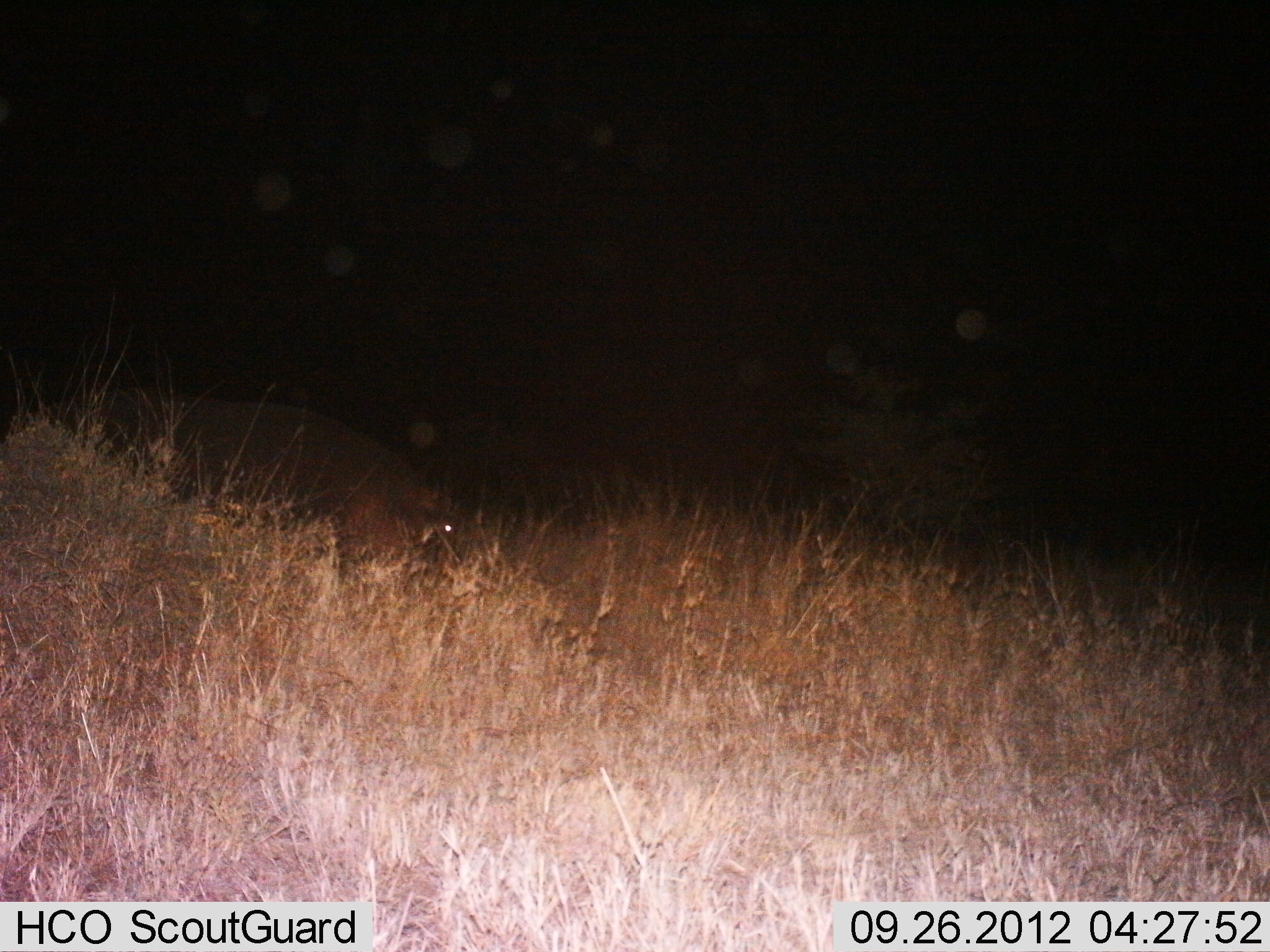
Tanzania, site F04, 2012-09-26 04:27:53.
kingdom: Animalia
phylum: Chordata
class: Mammalia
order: Artiodactyla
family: Hippopotamidae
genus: Hippopotamus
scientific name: Hippopotamus amphibius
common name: hippopotamus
Hippopotamus (Hippopotamus amphibius), count 1. Behavior (volunteer vote fractions): standing 43%, resting 0%, moving 29%, interacting 0%. Young present (vote fraction): 0%. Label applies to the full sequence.